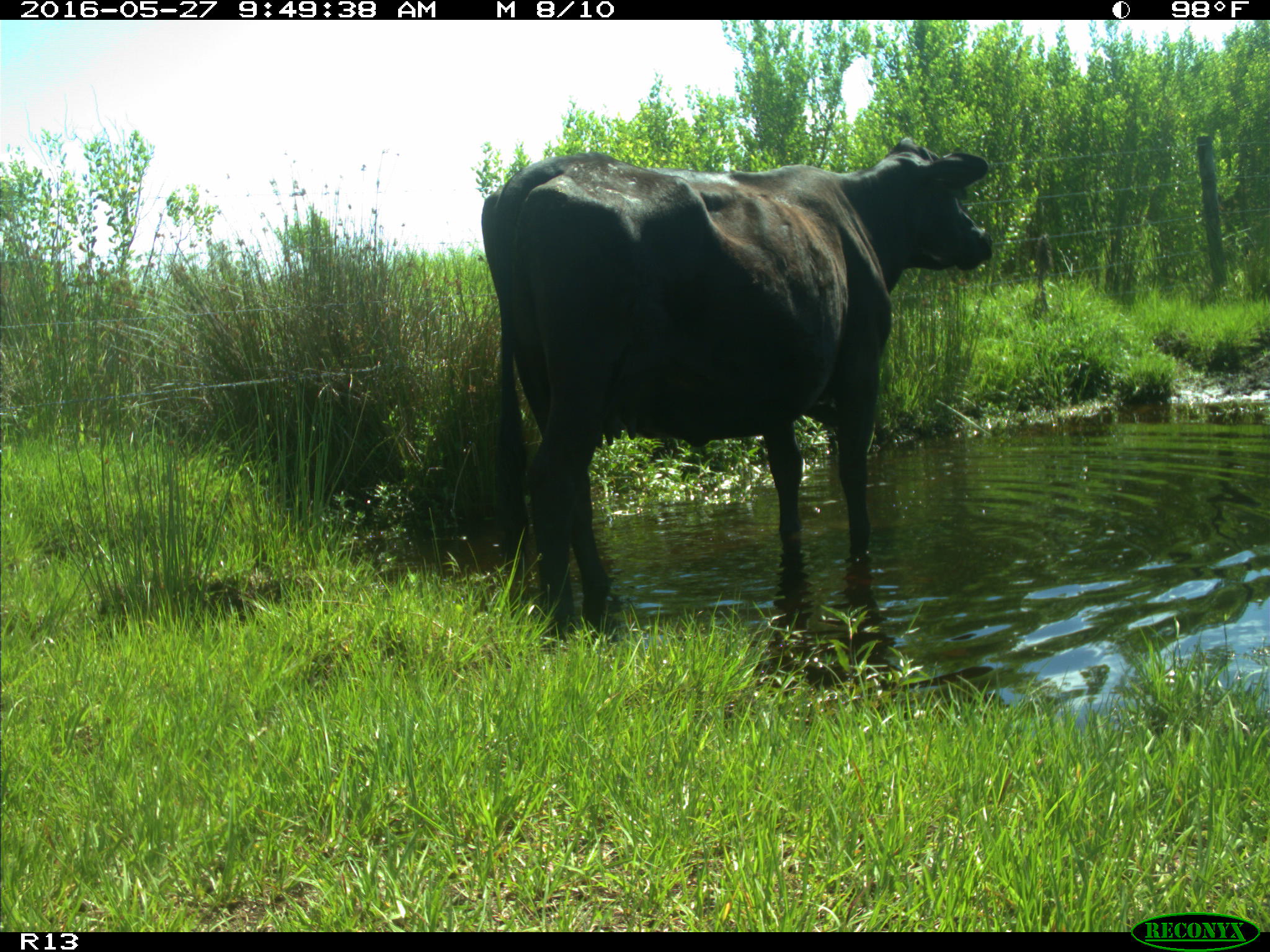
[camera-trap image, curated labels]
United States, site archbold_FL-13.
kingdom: Animalia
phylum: Chordata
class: Mammalia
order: Artiodactyla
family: Bovidae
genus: Bos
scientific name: Bos taurus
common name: domestic cow